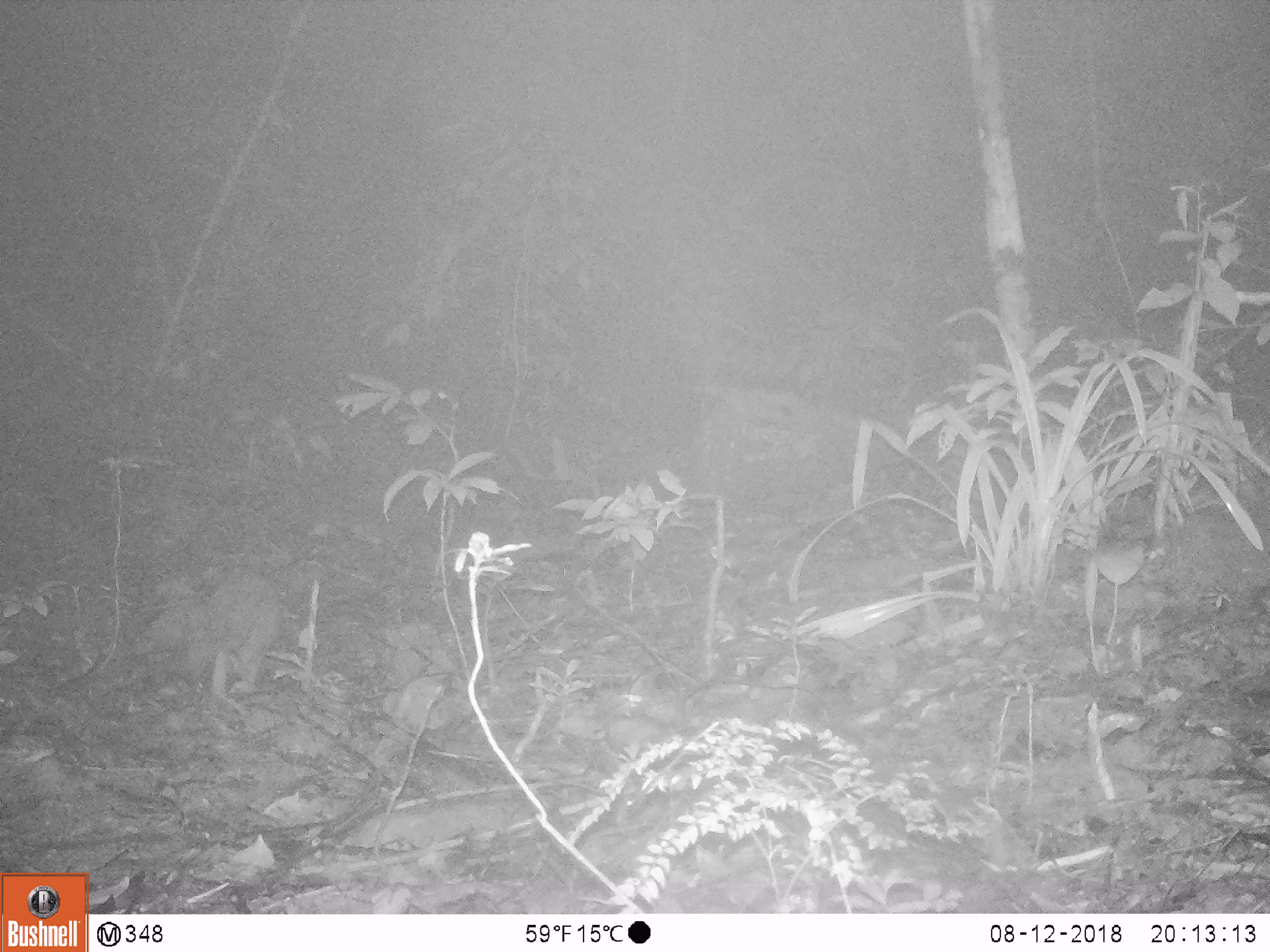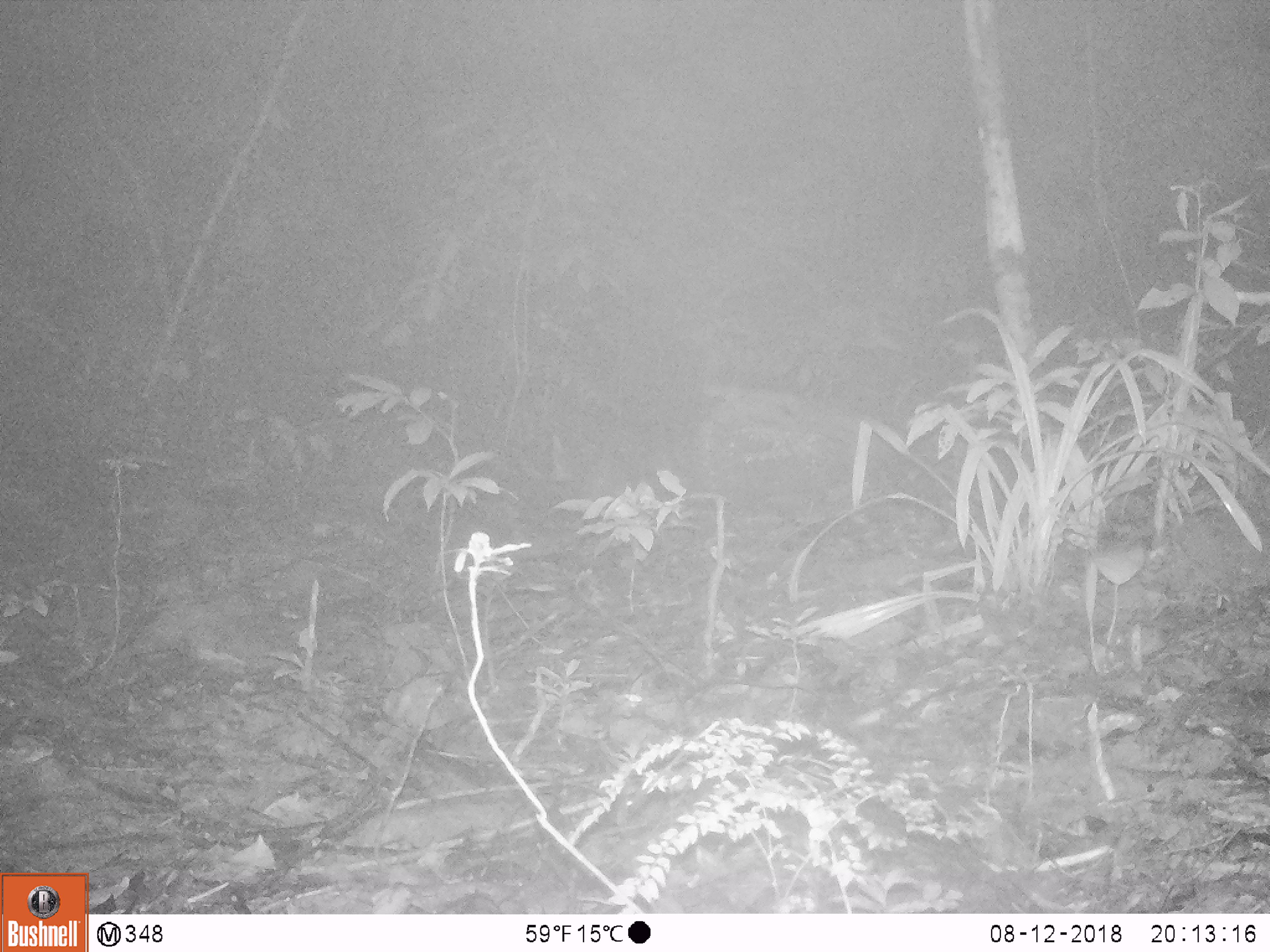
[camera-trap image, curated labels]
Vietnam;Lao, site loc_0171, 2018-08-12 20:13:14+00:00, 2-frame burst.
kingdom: Animalia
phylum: Chordata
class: Mammalia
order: Rodentia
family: Hystricidae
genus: Atherurus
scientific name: Atherurus macrourus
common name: asiatic brush-tailed porcupine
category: asiatic brush tailed porcupine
Asiatic brush tailed porcupine (asiatic brush-tailed porcupine) (Atherurus macrourus). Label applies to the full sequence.